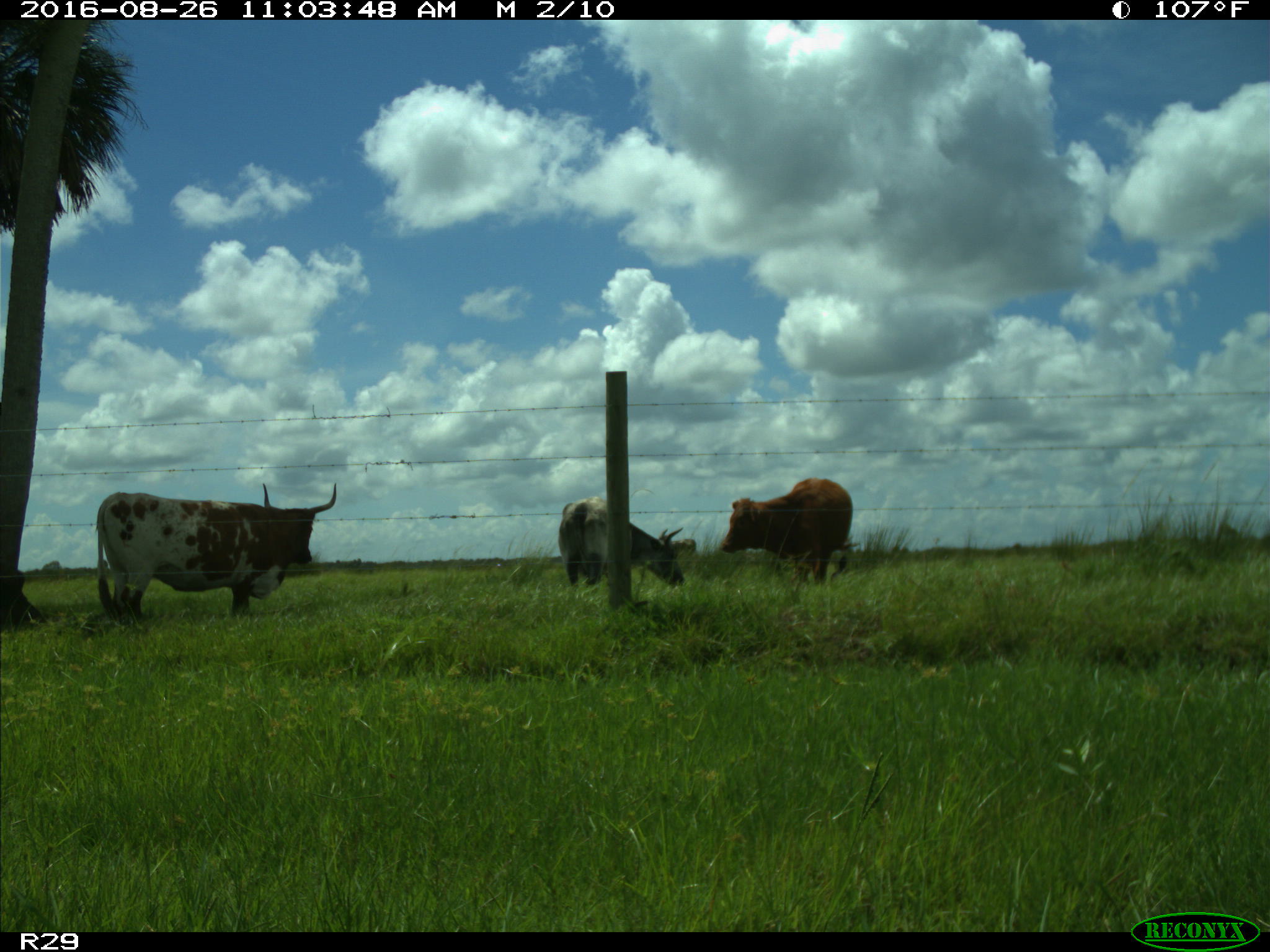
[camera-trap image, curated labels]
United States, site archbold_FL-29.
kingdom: Animalia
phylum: Chordata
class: Mammalia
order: Artiodactyla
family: Bovidae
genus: Bos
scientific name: Bos taurus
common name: domestic cow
Bos taurus (domestic cow).